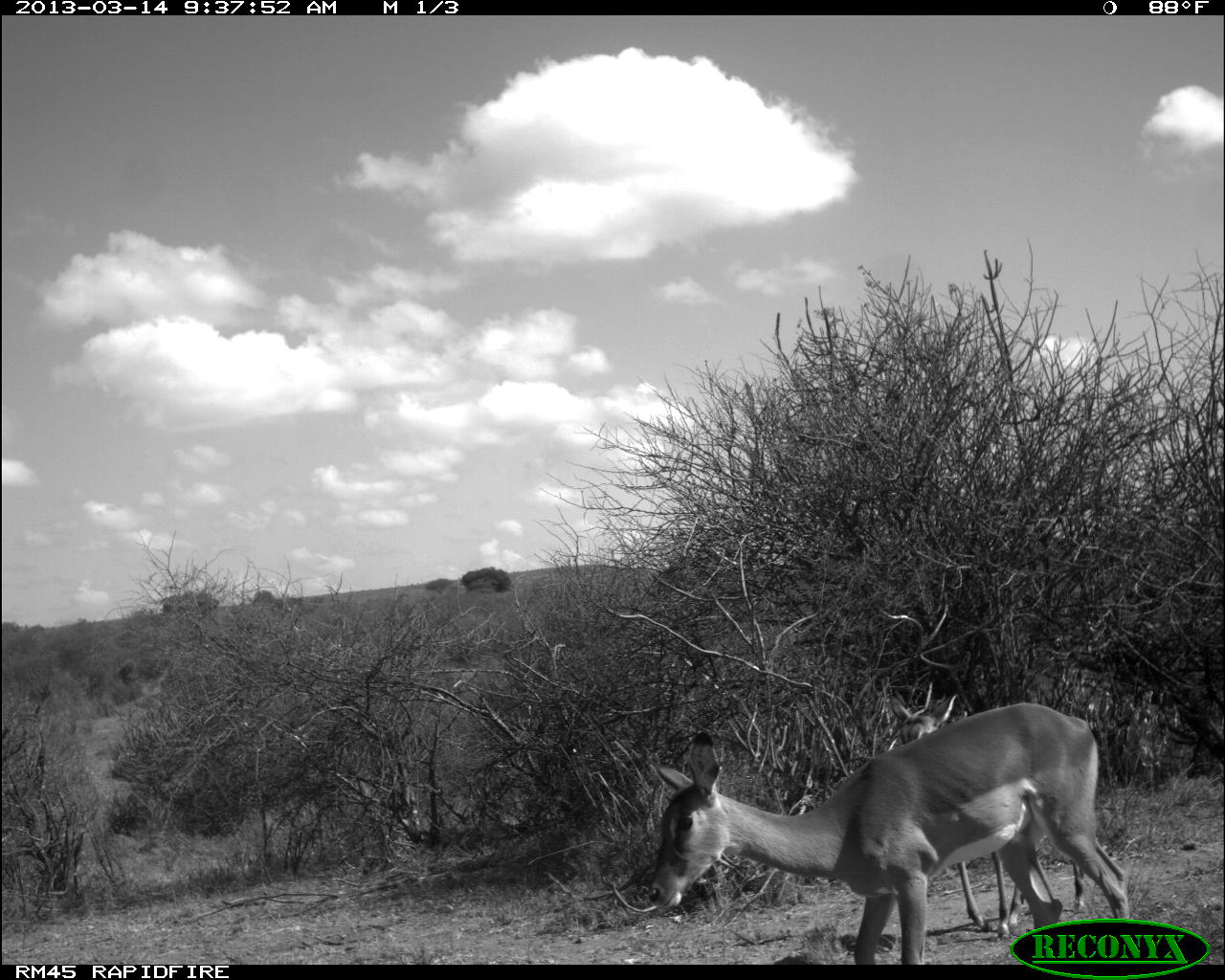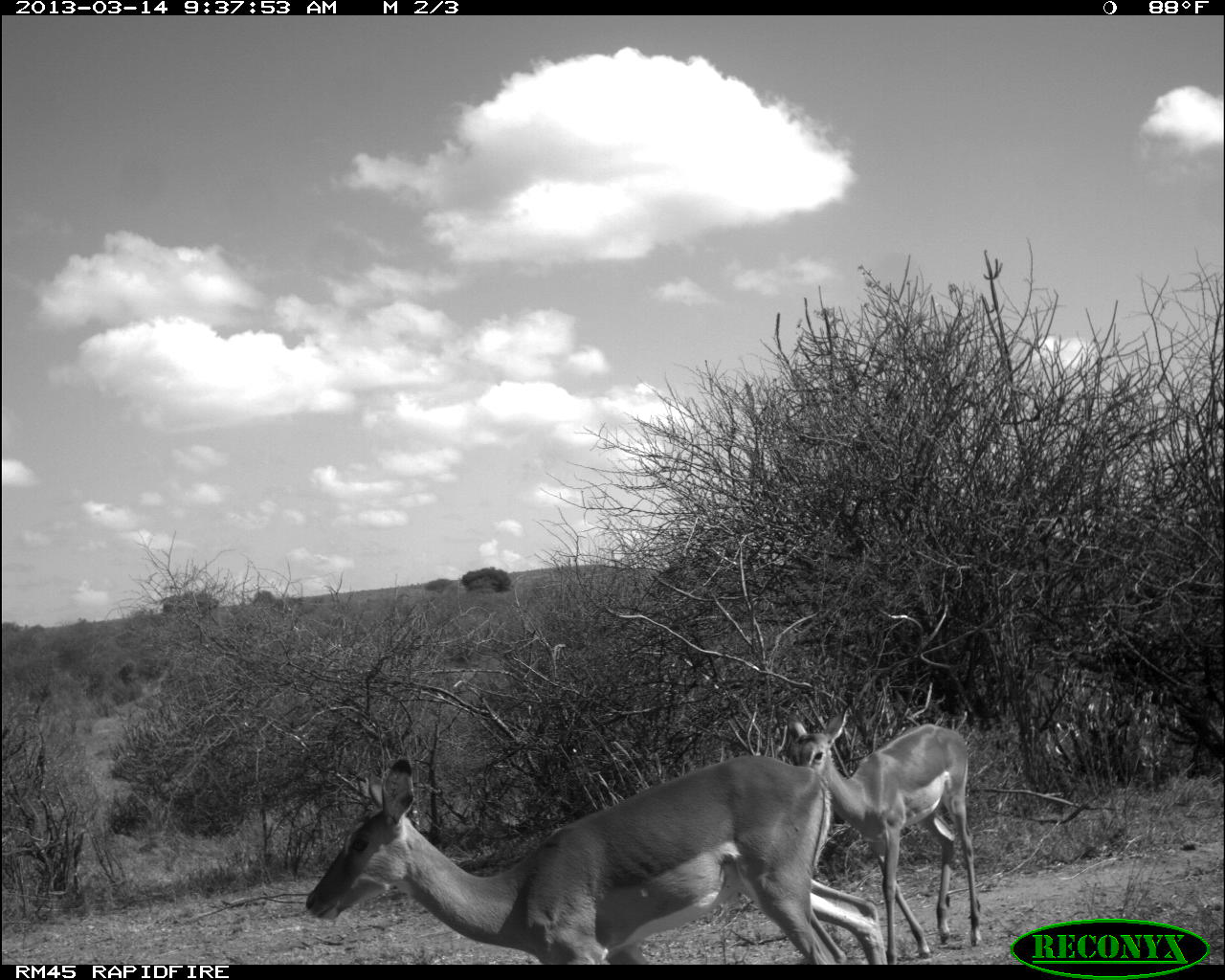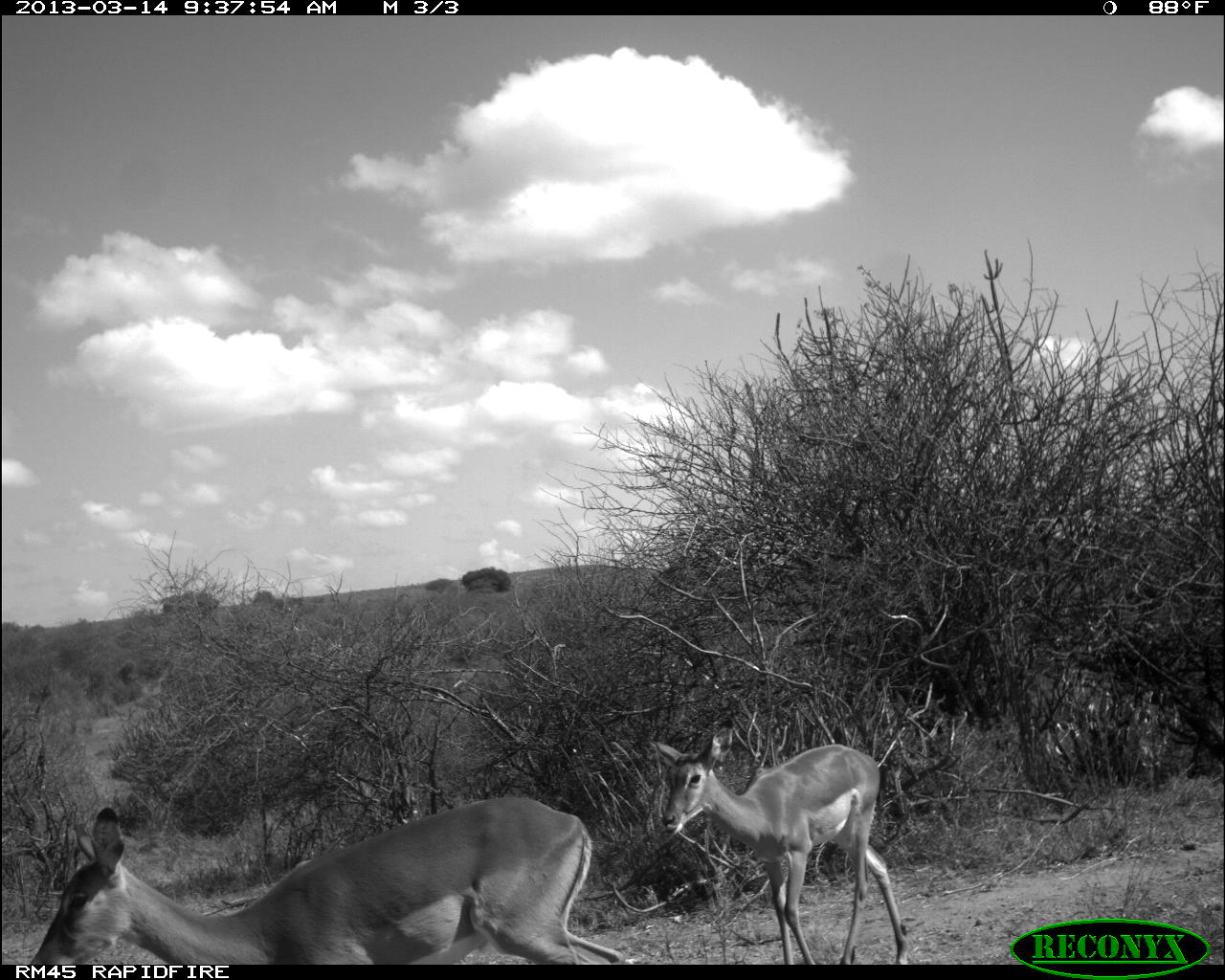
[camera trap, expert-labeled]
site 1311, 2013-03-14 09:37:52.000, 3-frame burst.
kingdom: Animalia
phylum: Chordata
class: Mammalia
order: Artiodactyla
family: Bovidae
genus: Aepyceros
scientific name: Aepyceros melampus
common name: impala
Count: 2.